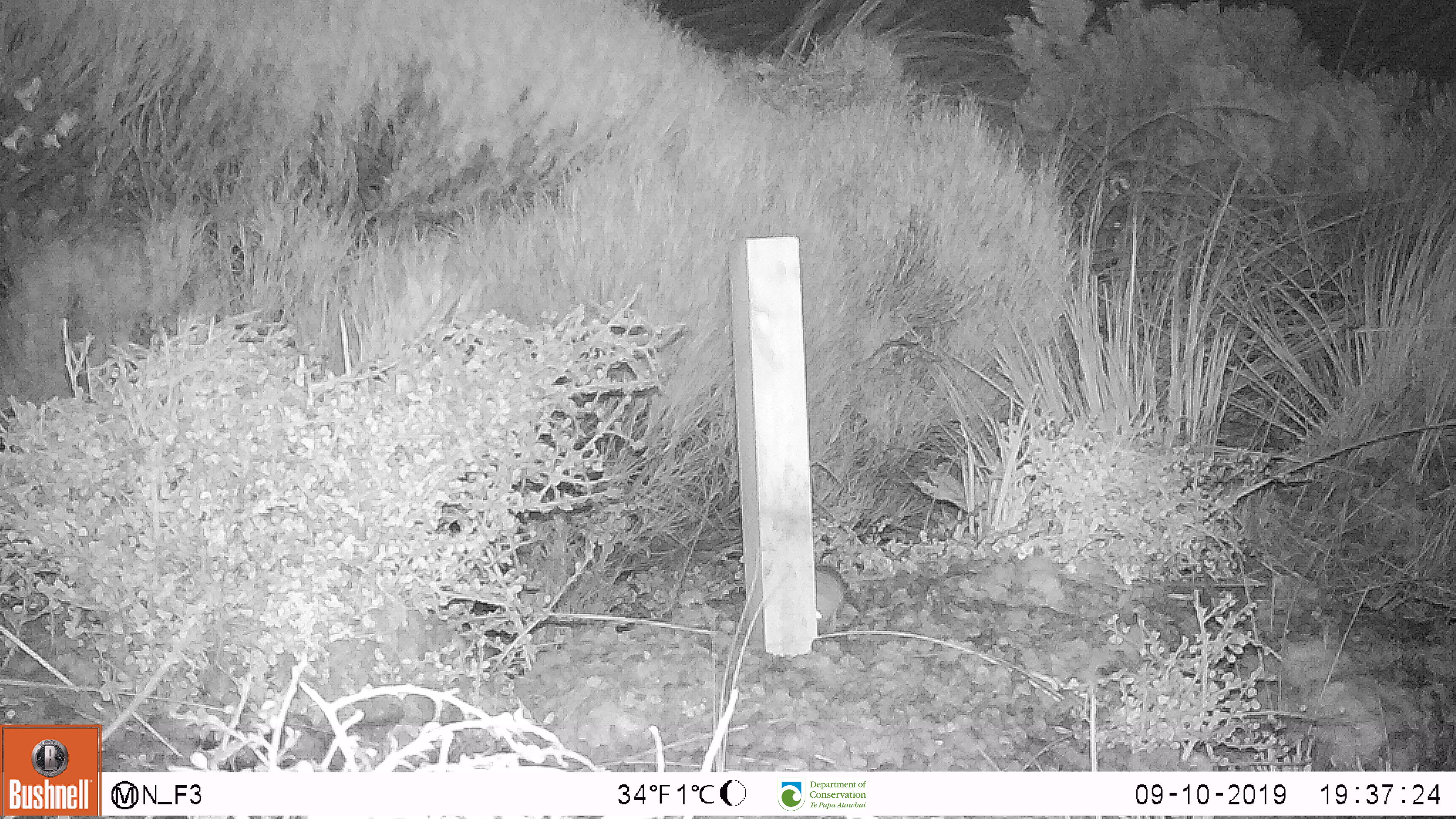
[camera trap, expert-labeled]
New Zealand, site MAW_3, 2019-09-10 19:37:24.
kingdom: Animalia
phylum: Chordata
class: Mammalia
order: Rodentia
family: Muridae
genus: Mus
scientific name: Mus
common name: mouse